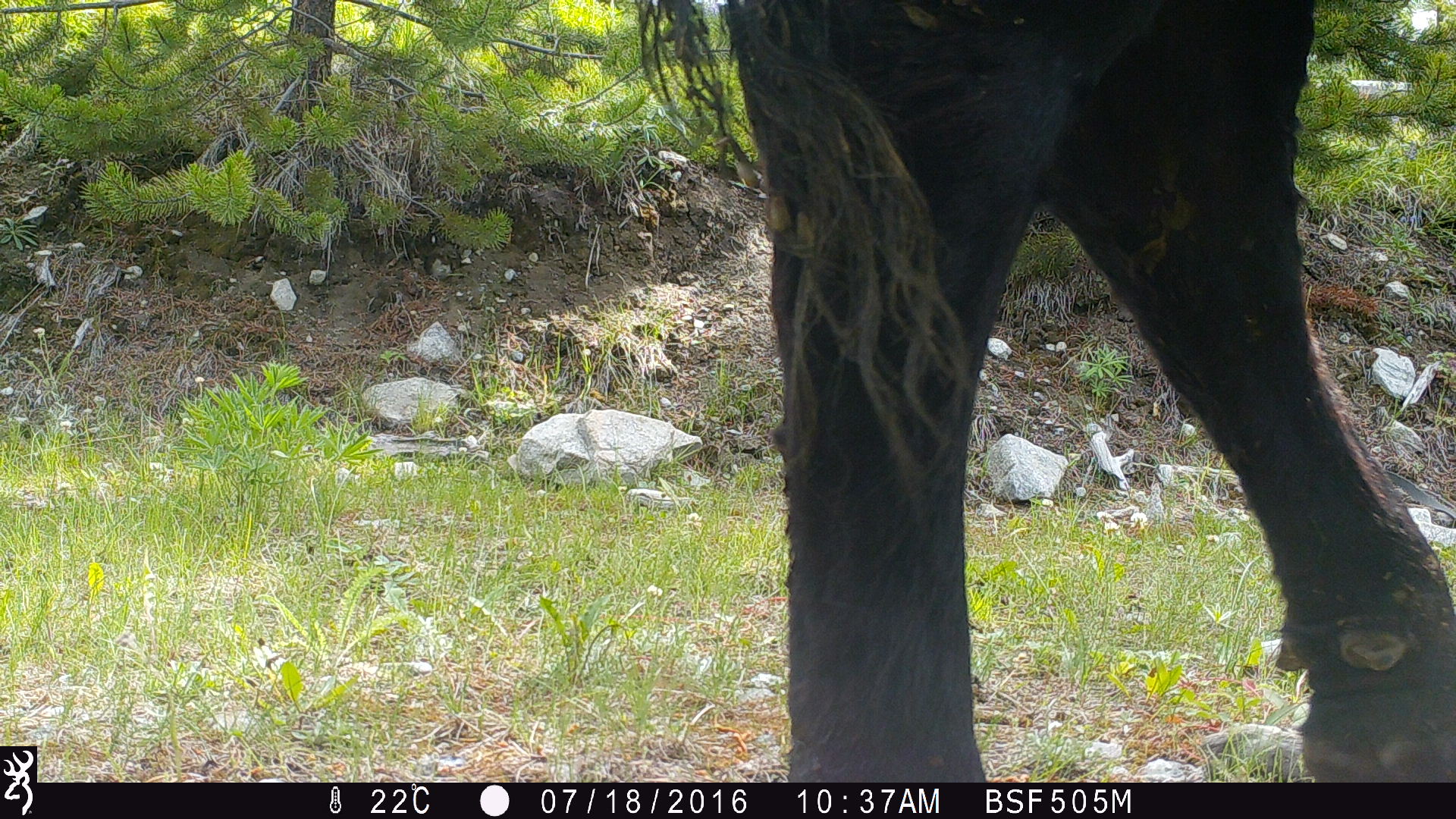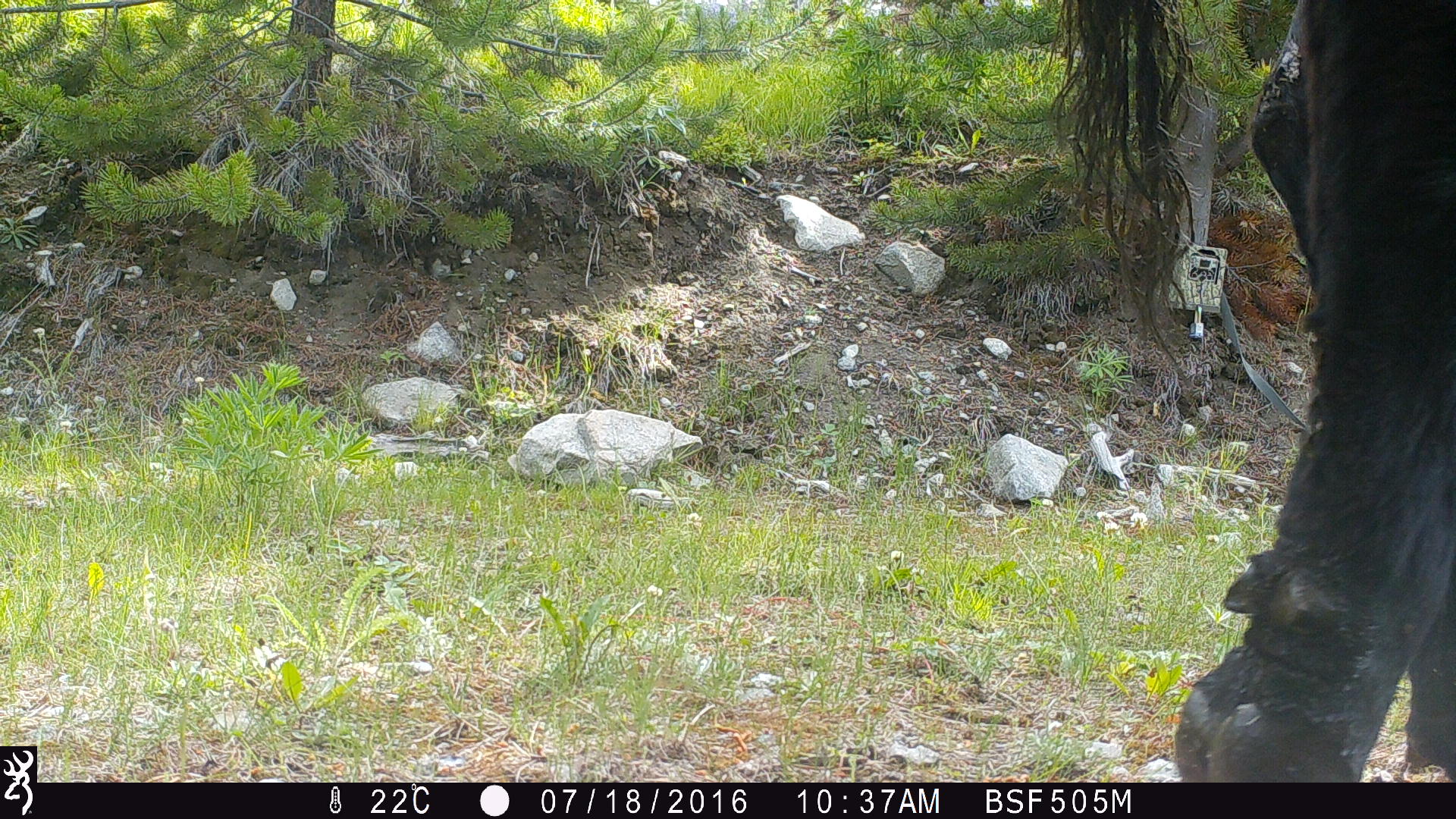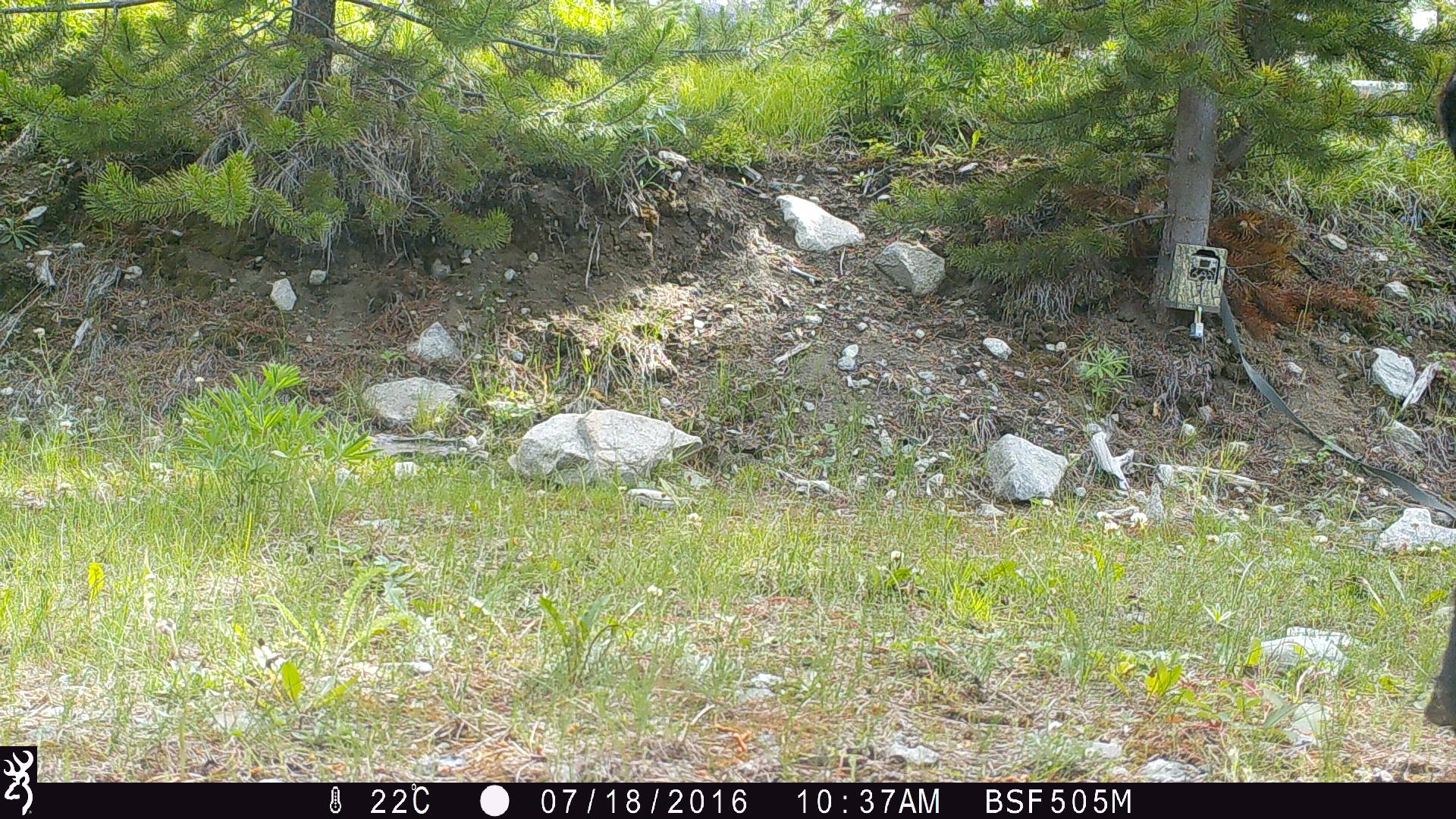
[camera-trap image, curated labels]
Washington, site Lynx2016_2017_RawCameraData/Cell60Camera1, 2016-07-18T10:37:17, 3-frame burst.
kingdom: Animalia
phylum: Chordata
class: Mammalia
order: Artiodactyla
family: Bovidae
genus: Bos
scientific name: Bos taurus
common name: domestic cattle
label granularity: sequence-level